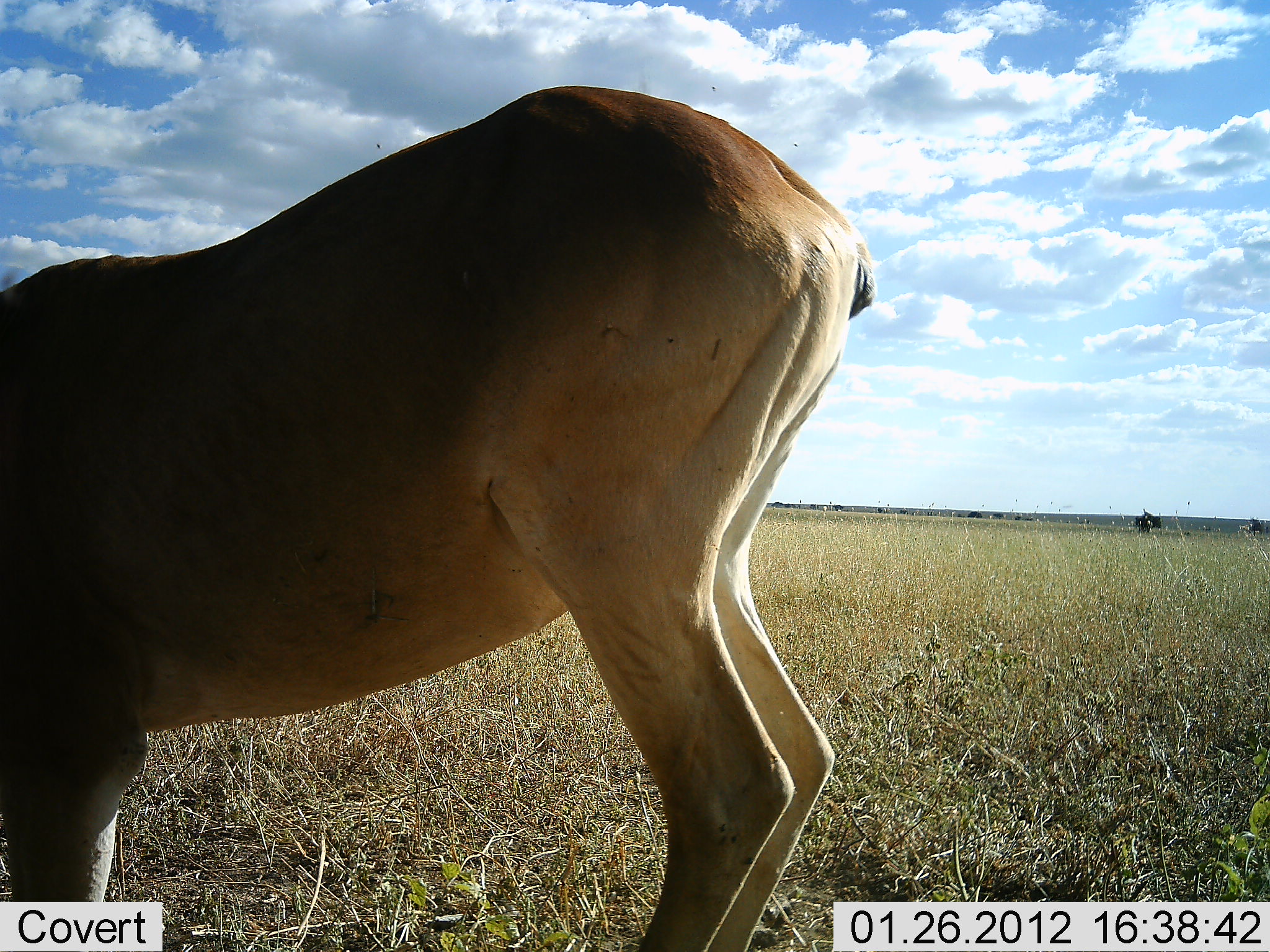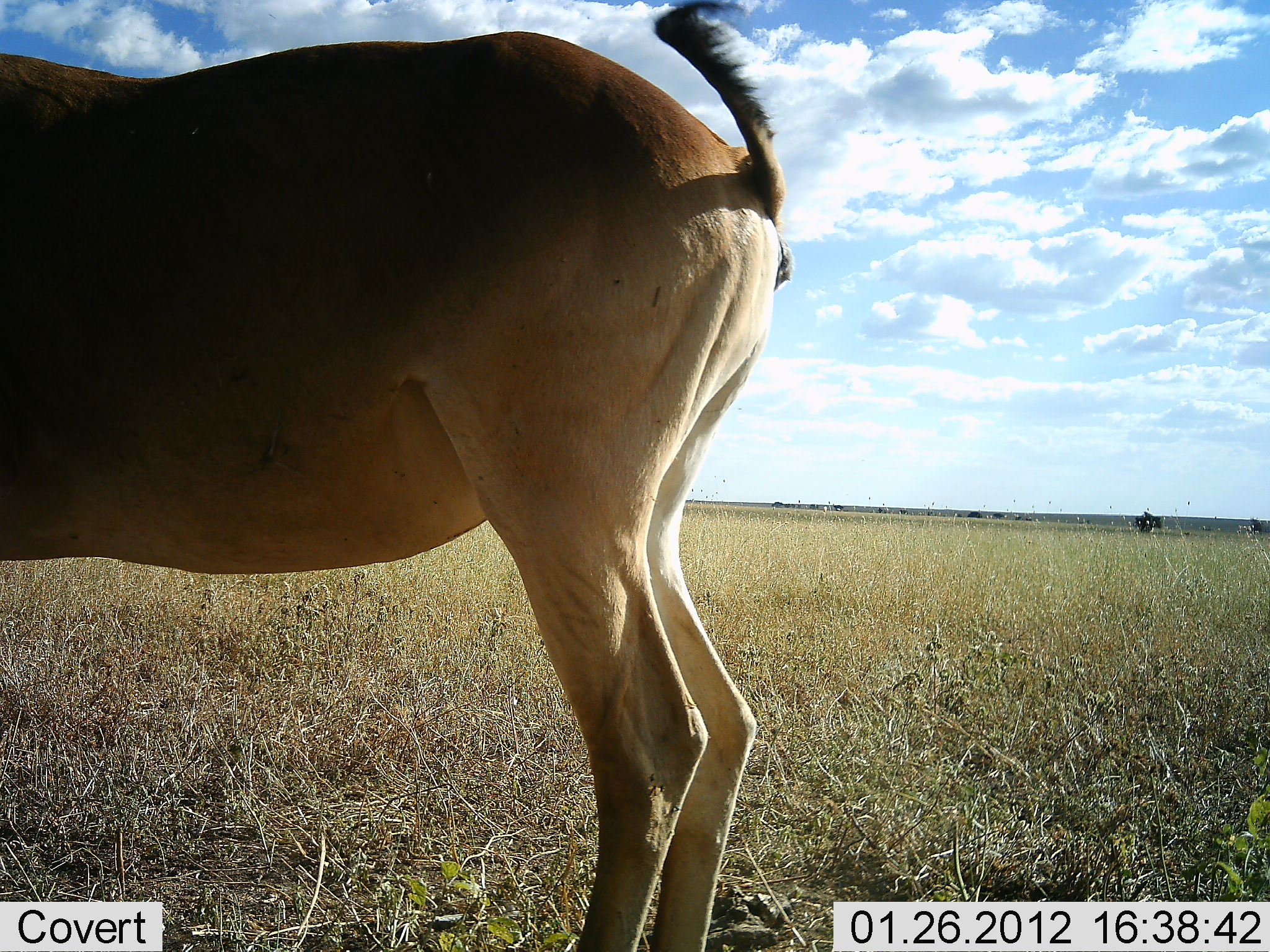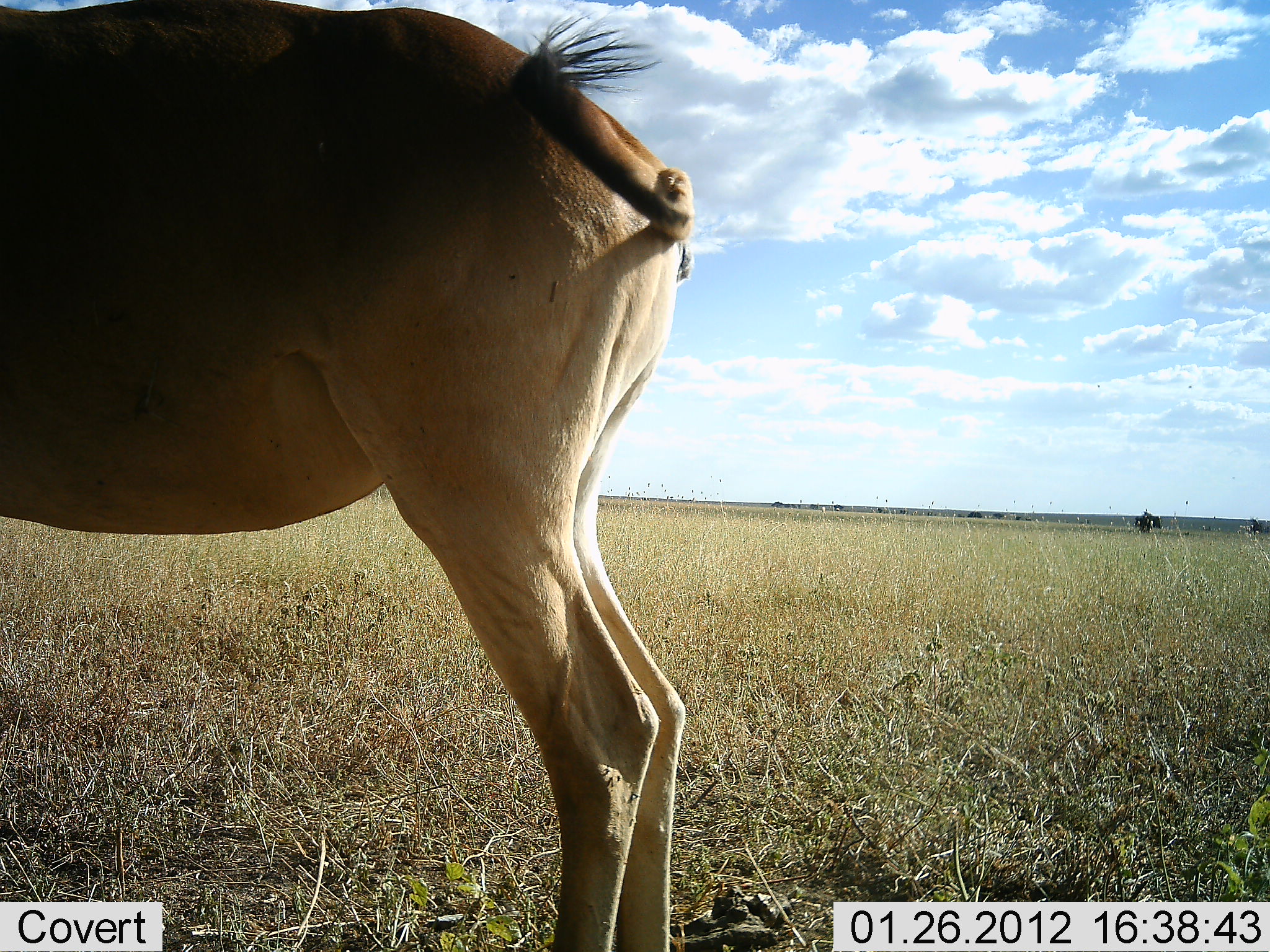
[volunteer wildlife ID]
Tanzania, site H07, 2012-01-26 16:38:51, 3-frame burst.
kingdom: Animalia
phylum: Chordata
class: Mammalia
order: Artiodactyla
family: Bovidae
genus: Alcelaphus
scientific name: Alcelaphus buselaphus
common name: hartebeest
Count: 1.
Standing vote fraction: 77%.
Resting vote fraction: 4%.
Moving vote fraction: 23%.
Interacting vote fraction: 4%.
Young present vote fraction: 0%.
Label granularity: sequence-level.